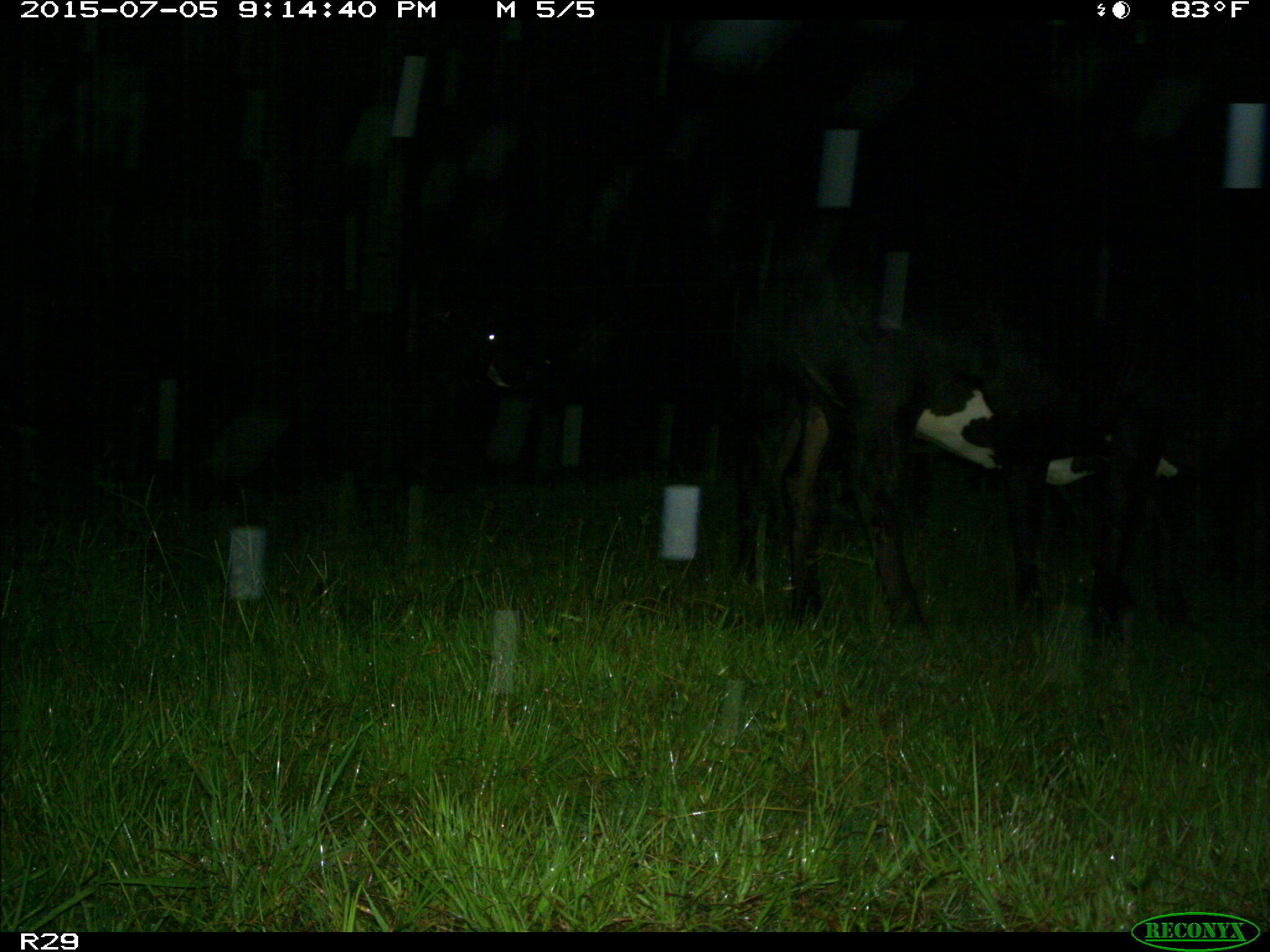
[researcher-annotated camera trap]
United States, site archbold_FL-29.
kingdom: Animalia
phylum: Chordata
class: Mammalia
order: Artiodactyla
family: Bovidae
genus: Bos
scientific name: Bos taurus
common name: domestic cow